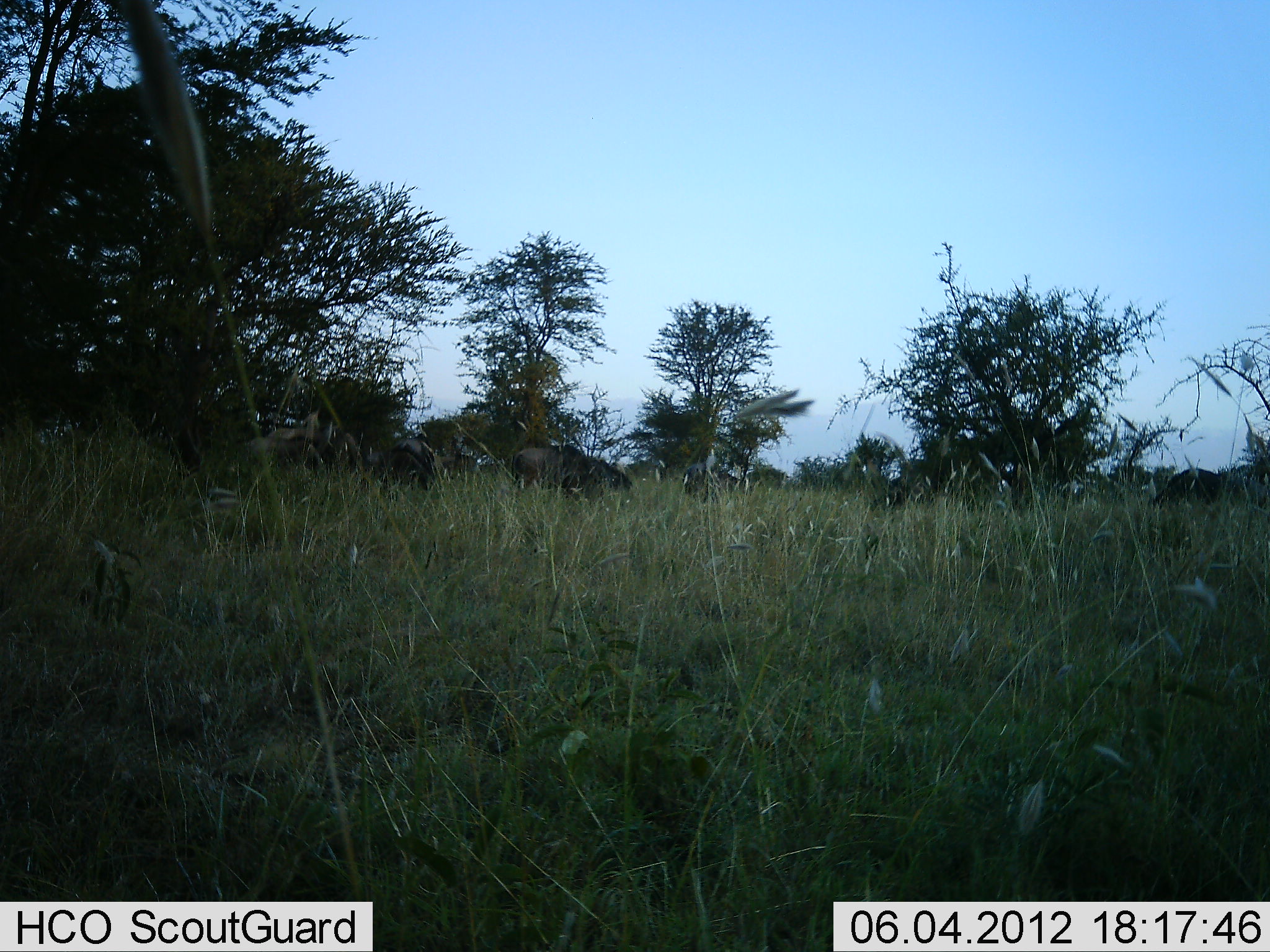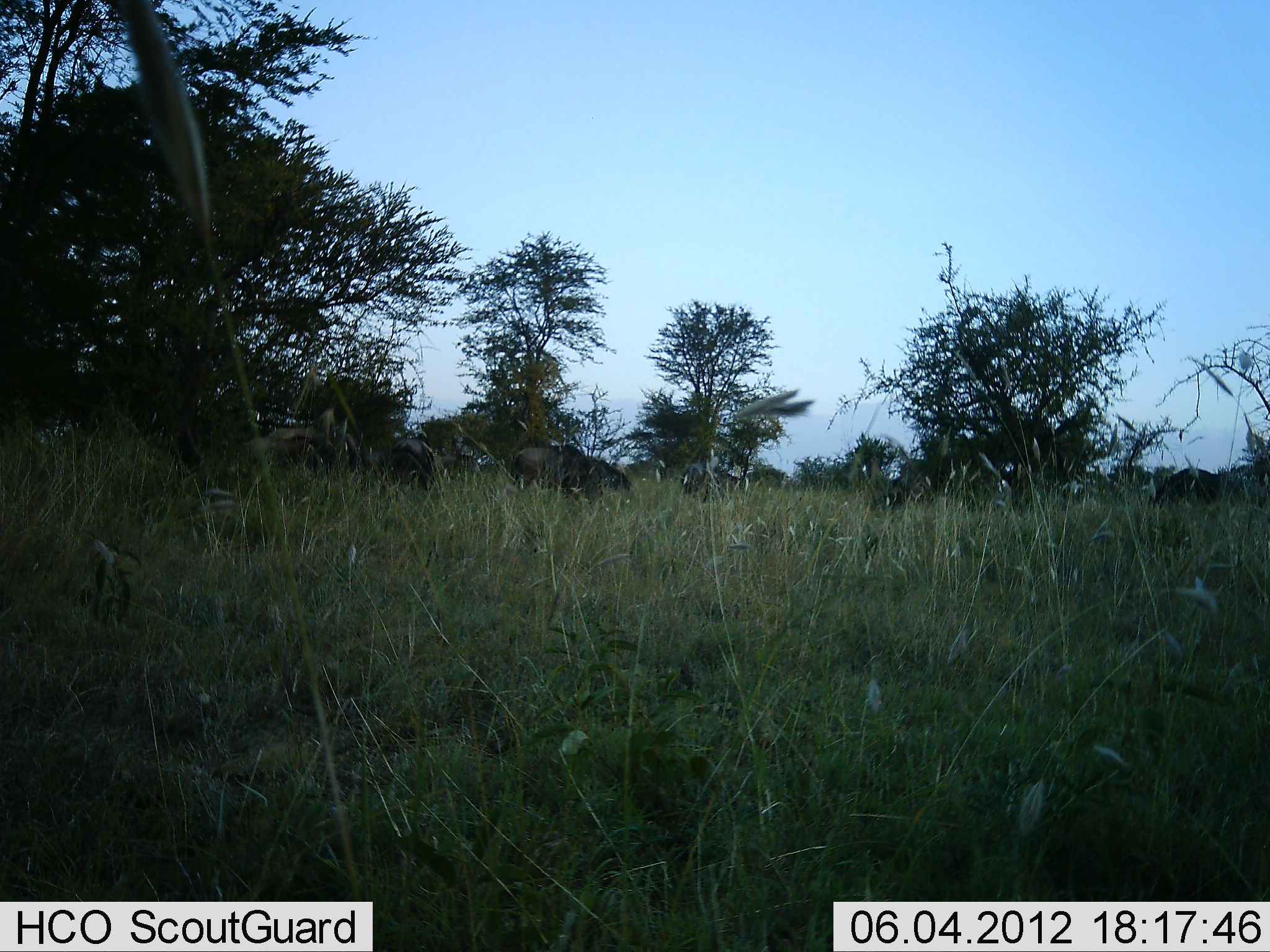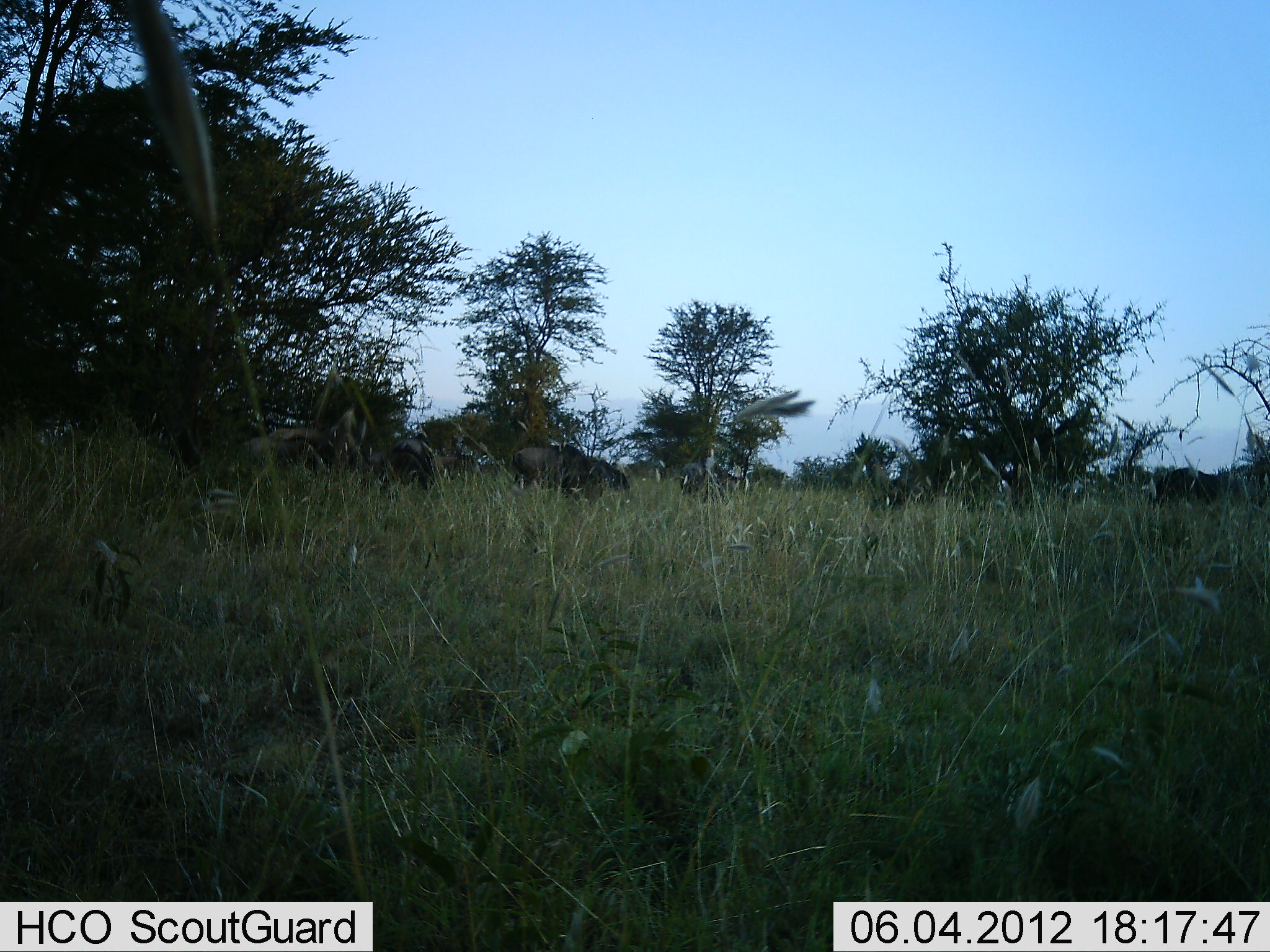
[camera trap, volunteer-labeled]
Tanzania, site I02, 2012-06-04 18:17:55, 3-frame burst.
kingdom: Animalia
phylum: Chordata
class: Mammalia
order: Artiodactyla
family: Bovidae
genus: Connochaetes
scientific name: Connochaetes taurinus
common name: blue wildebeest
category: wildebeest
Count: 6.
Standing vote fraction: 36%.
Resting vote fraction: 18%.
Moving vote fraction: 0%.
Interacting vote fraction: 0%.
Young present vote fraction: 0%.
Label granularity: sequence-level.